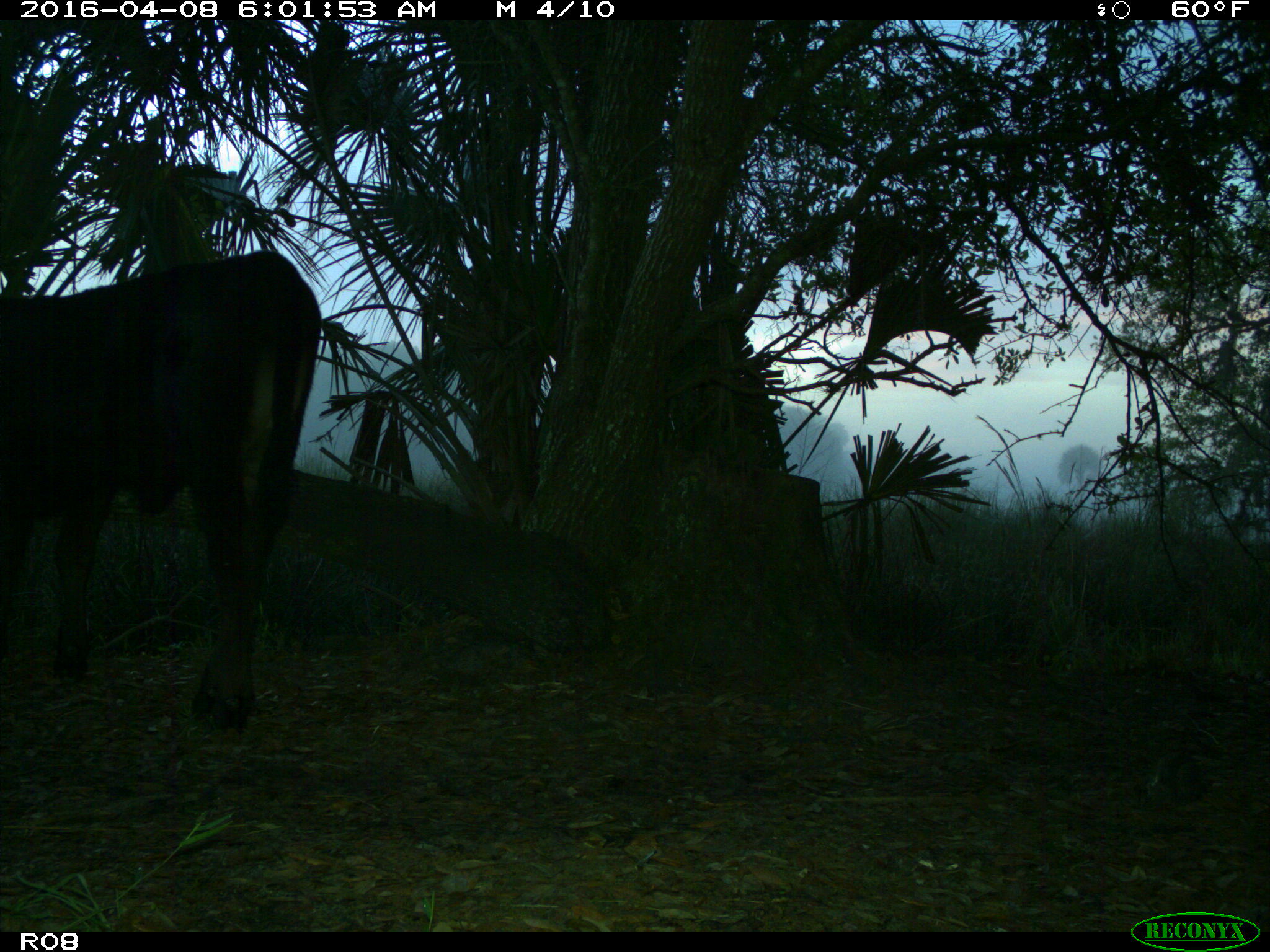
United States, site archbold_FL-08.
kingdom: Animalia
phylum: Chordata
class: Mammalia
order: Artiodactyla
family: Bovidae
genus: Bos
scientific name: Bos taurus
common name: domestic cow